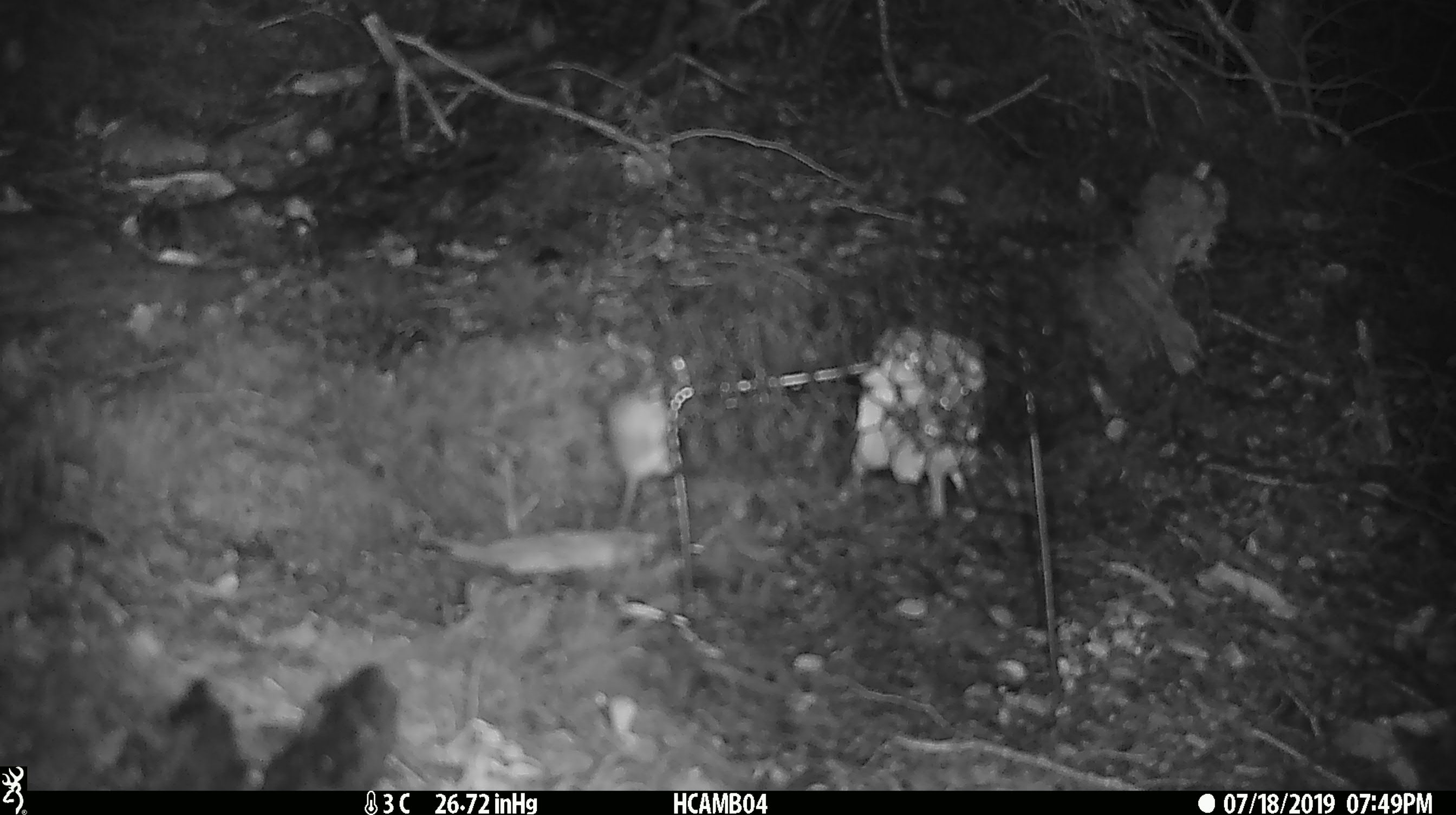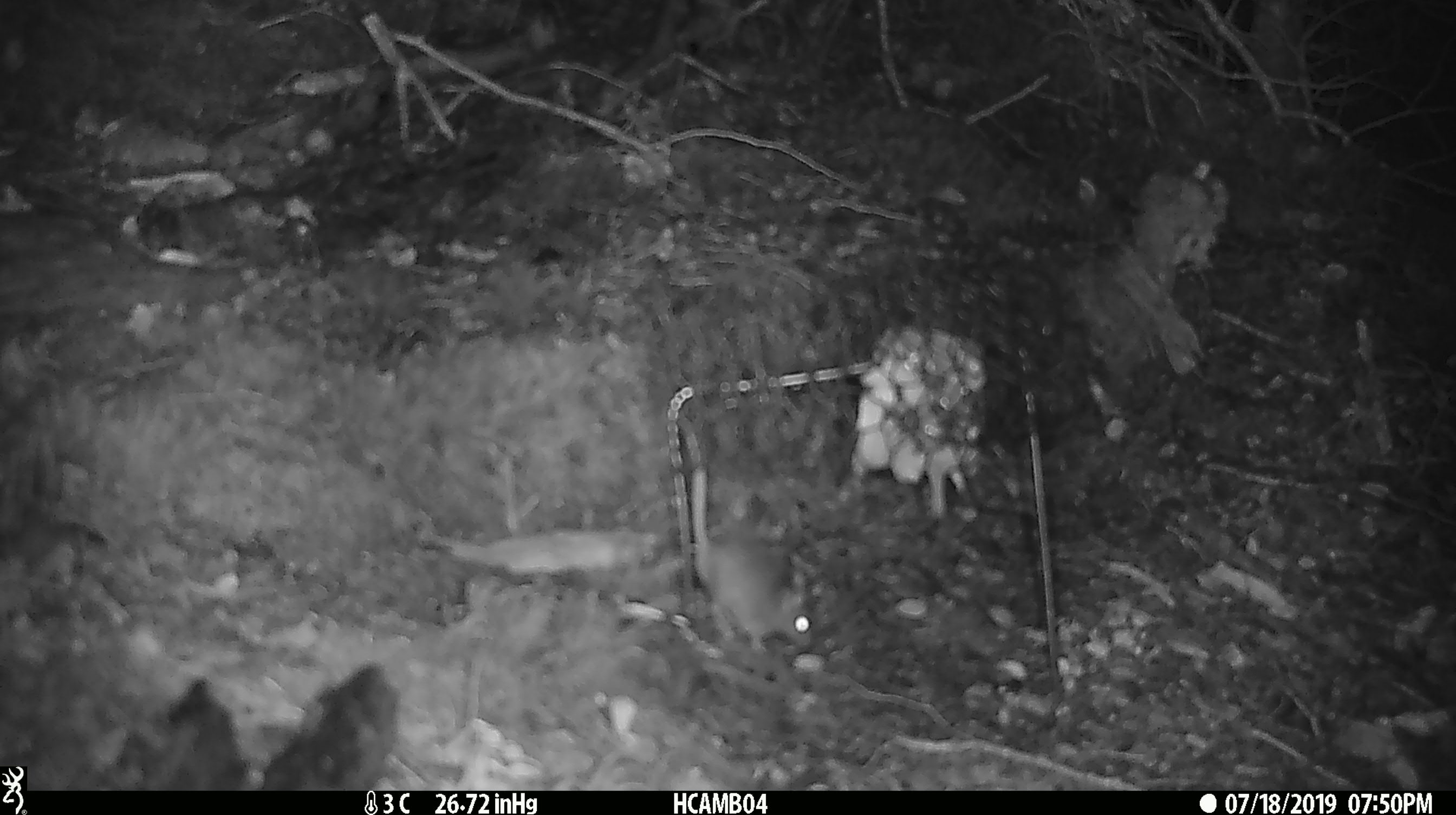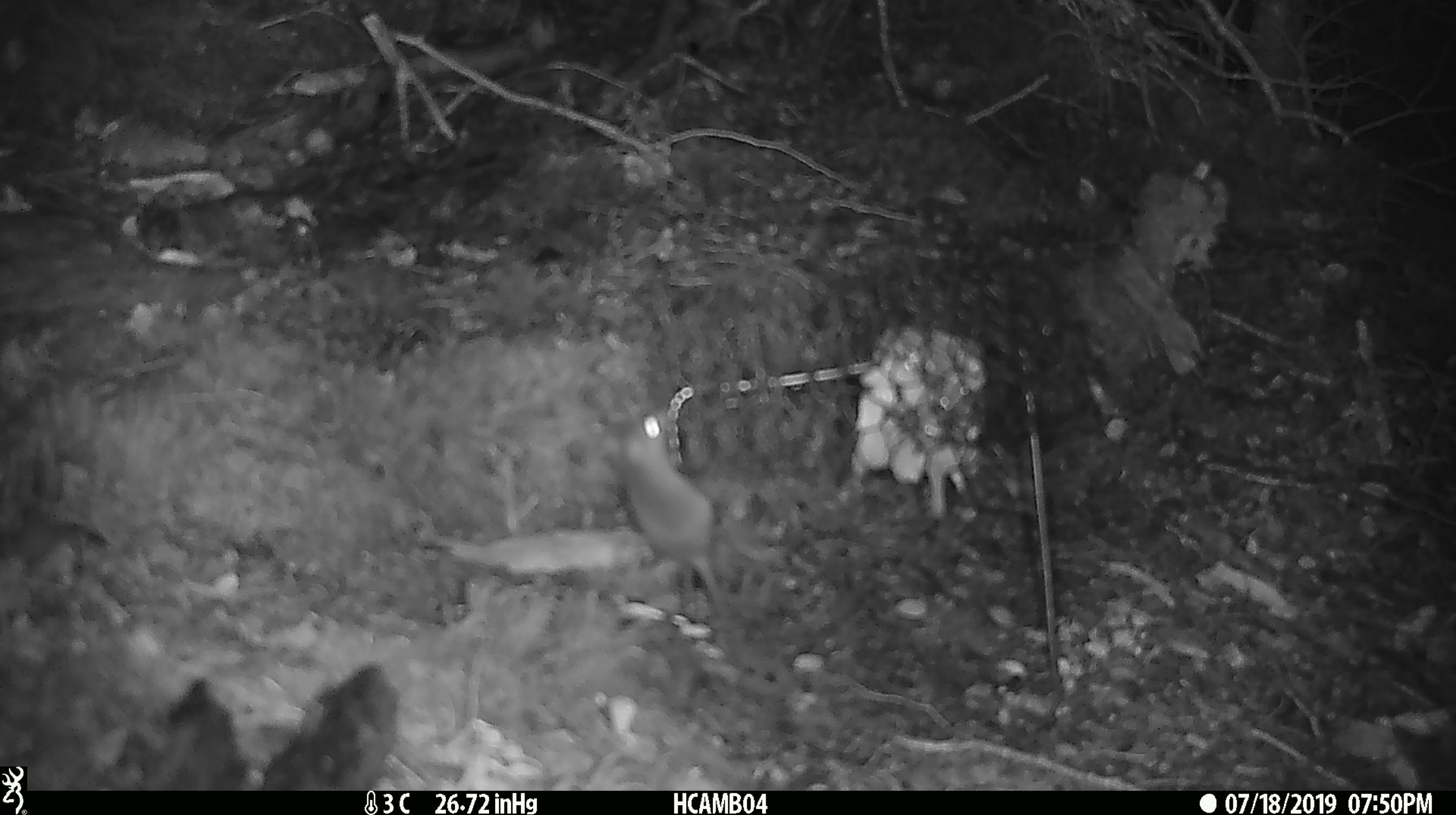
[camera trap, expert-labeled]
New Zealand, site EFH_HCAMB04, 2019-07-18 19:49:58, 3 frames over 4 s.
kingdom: Animalia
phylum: Chordata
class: Mammalia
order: Rodentia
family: Muridae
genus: Mus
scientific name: Mus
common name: mouse